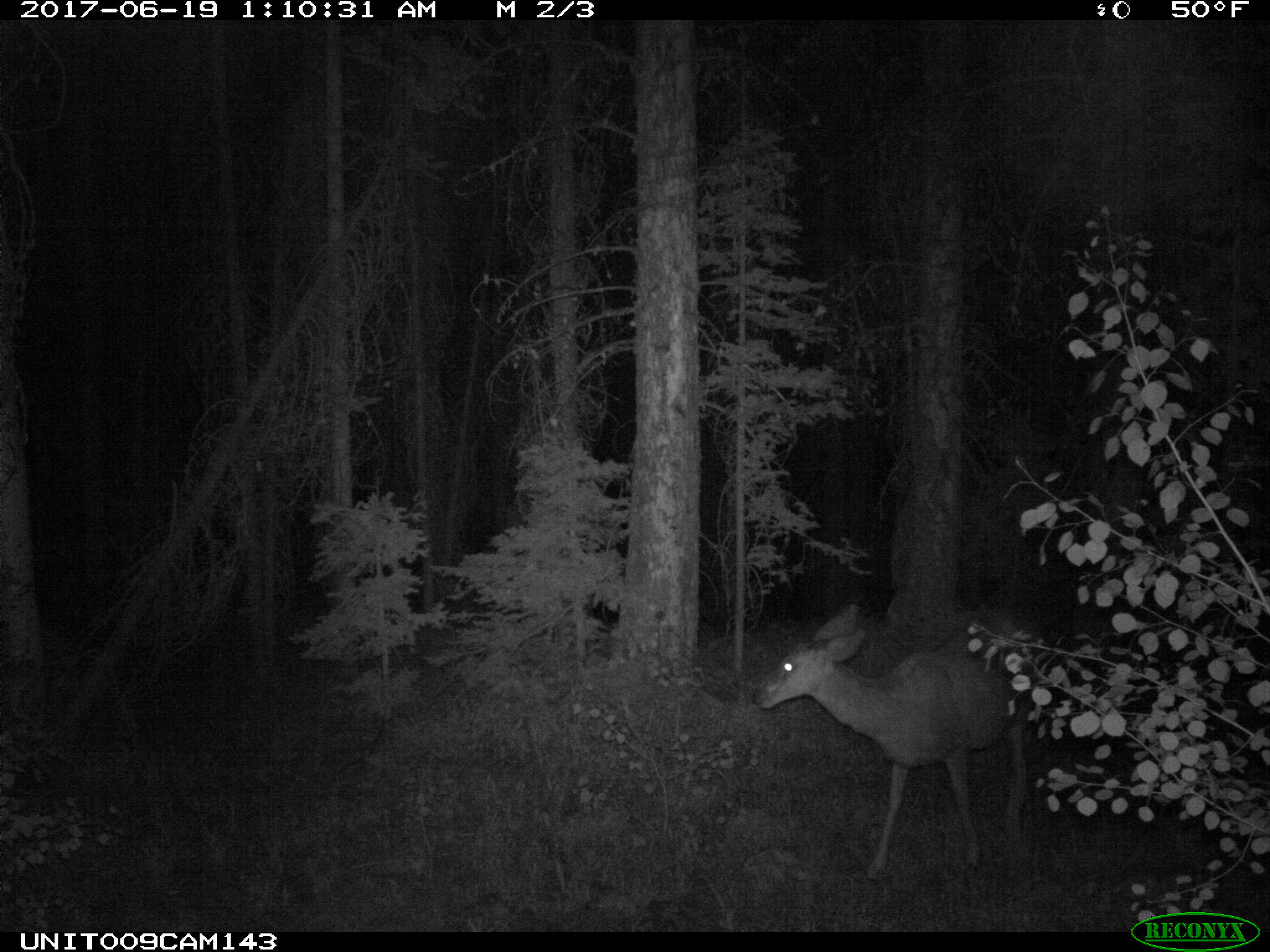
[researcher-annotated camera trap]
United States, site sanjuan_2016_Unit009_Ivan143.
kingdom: Animalia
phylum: Chordata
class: Mammalia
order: Artiodactyla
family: Cervidae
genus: Odocoileus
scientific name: Odocoileus hemionus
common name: mule deer